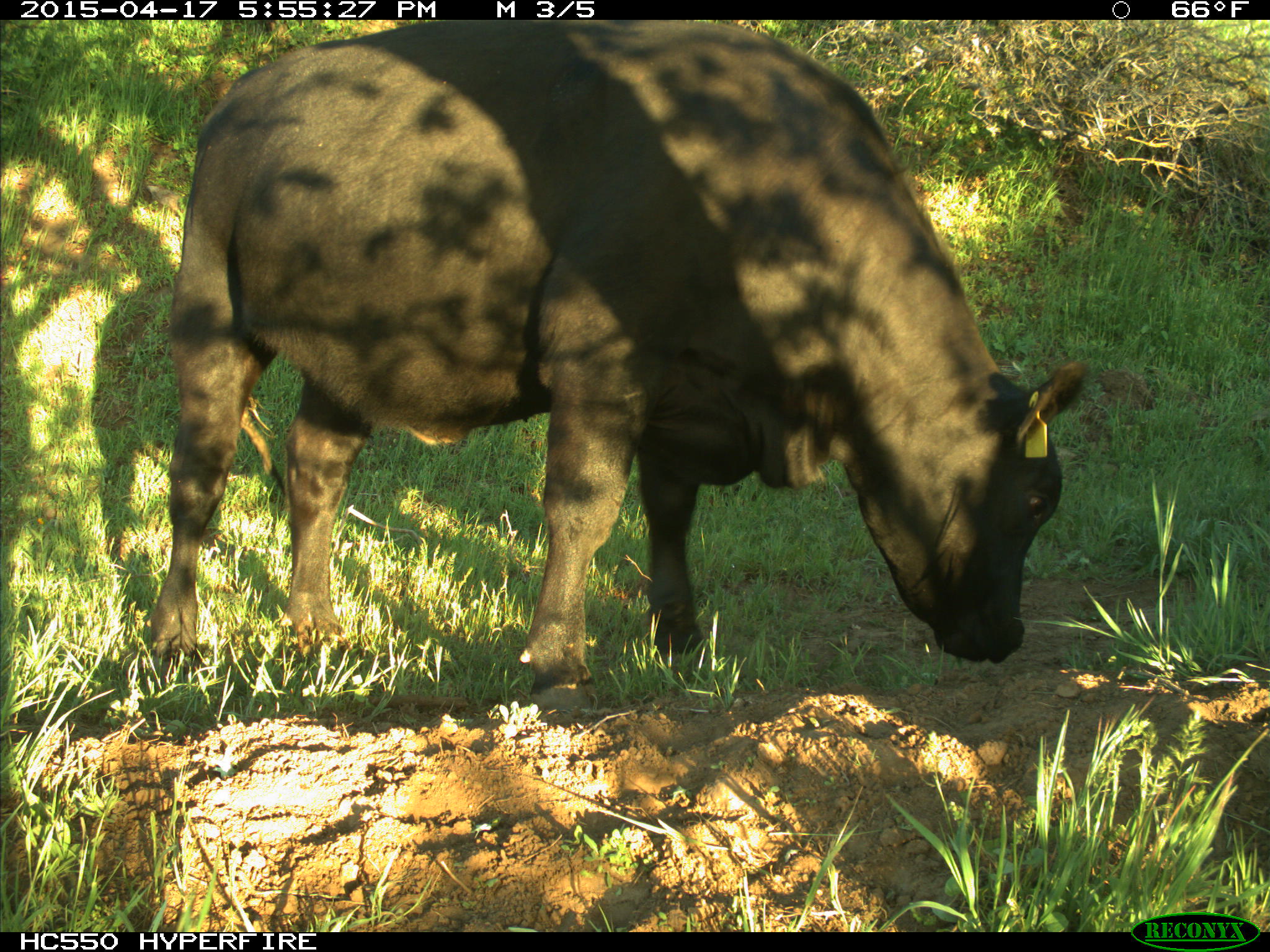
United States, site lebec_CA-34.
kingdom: Animalia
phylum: Chordata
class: Mammalia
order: Artiodactyla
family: Bovidae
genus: Bos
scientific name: Bos taurus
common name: domestic cow